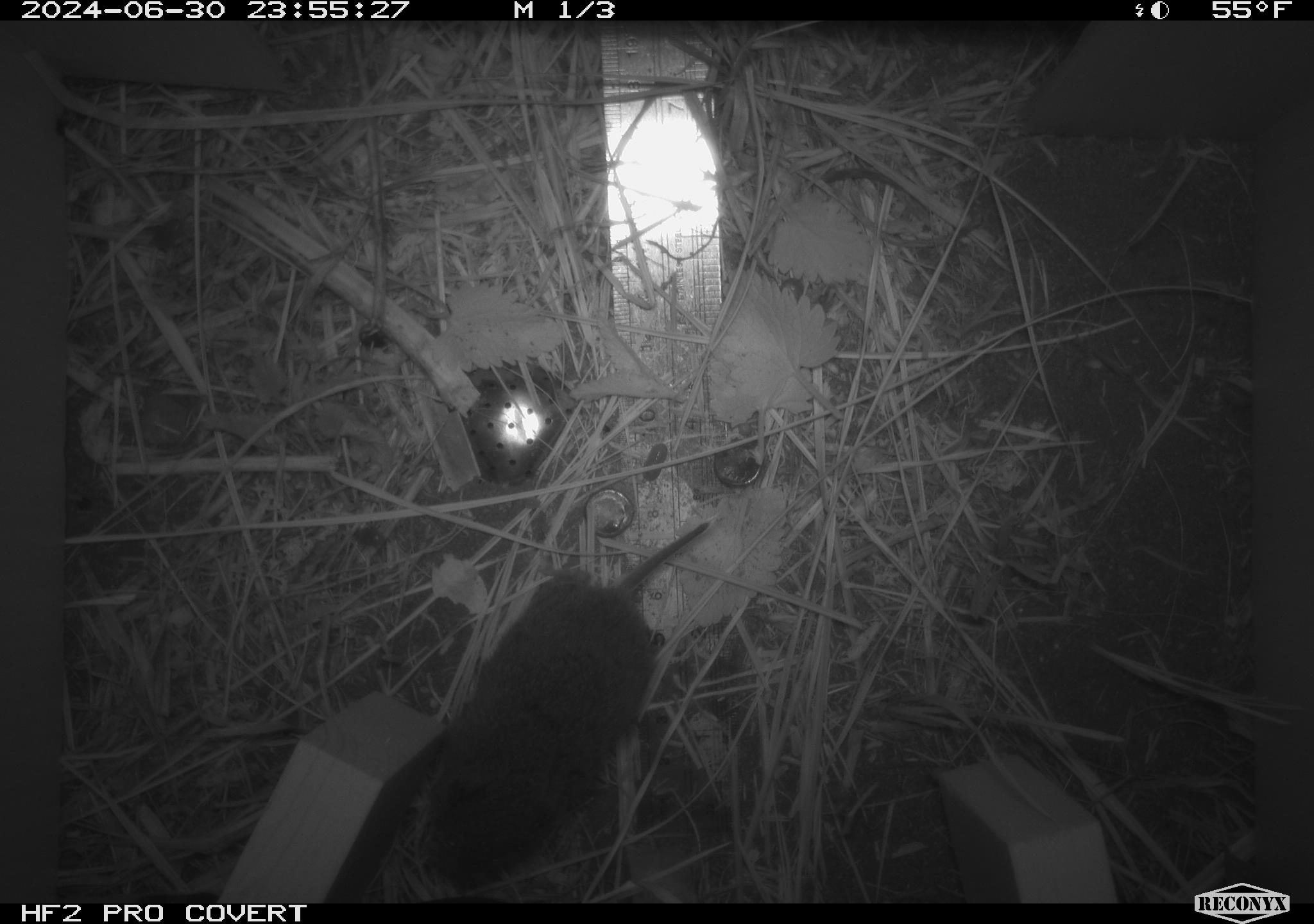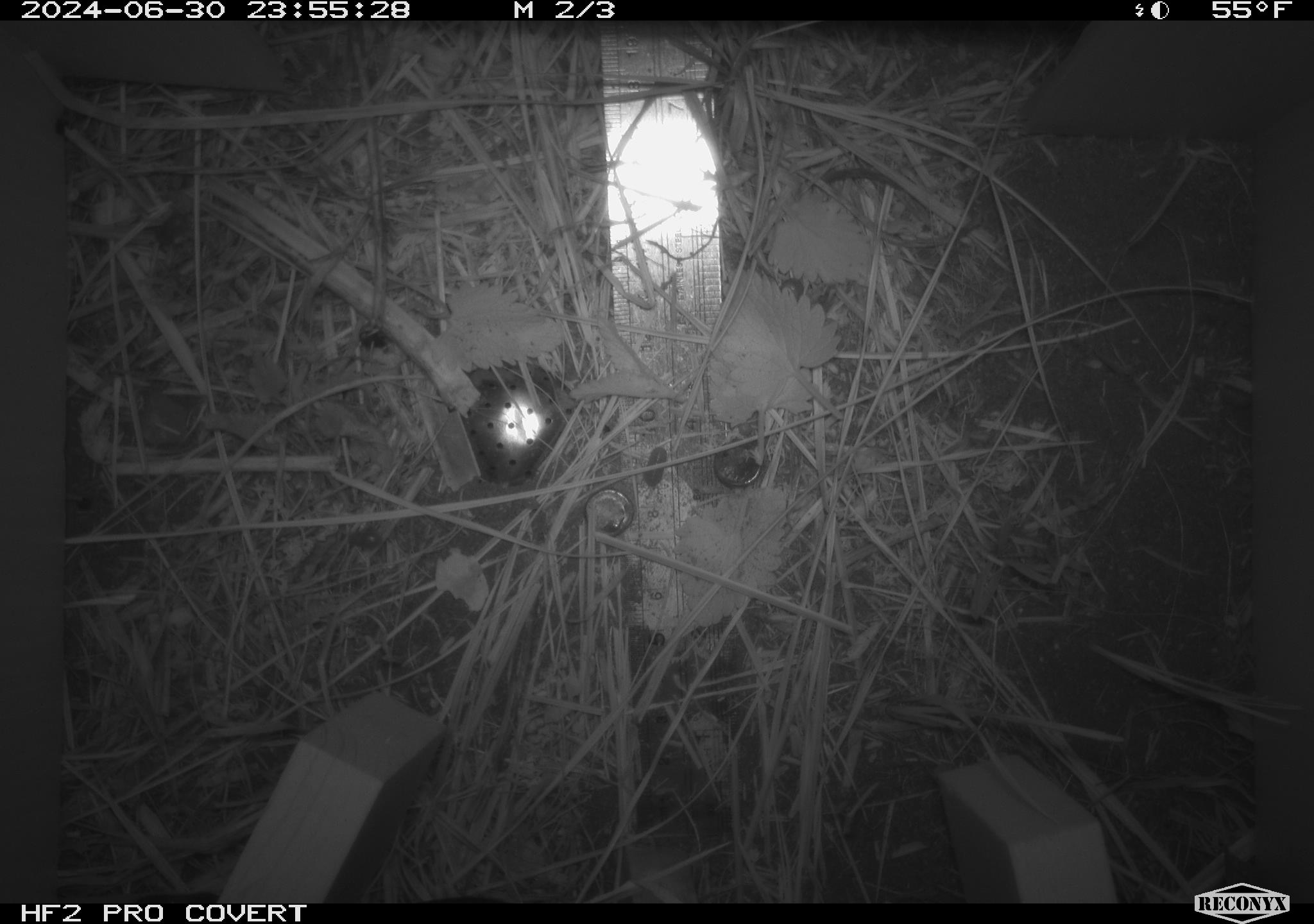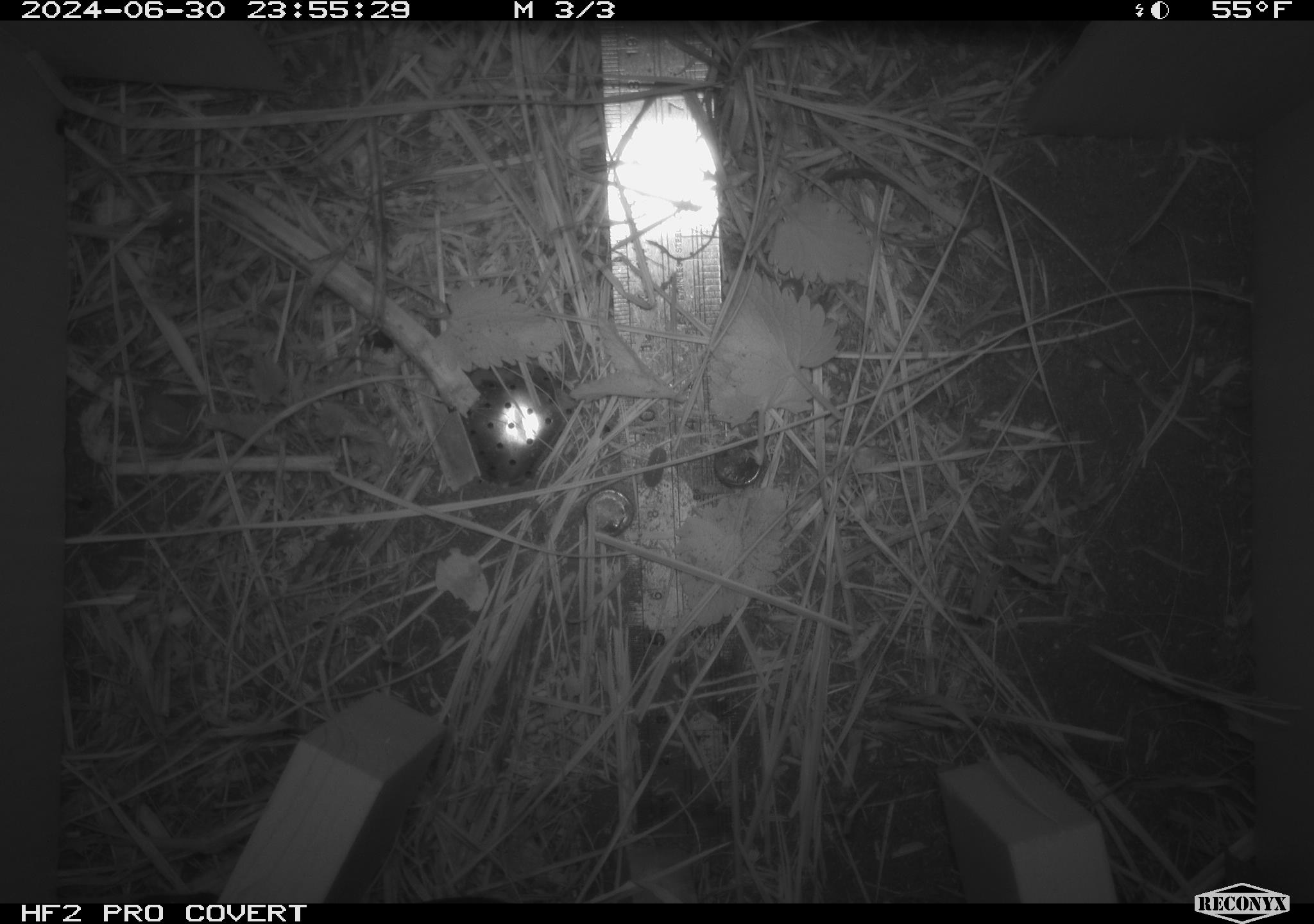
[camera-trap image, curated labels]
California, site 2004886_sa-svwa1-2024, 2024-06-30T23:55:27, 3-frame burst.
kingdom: Animalia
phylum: Chordata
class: Mammalia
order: Rodentia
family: Cricetidae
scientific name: Arvicolinae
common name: voles, lemmings, and muskrats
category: arvicolinae subfamily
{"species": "arvicolinae subfamily (voles, lemmings, and muskrats) (Arvicolinae)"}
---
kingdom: Animalia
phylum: Arthropoda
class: Malacostraca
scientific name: Malacostraca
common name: amphipods, crabs, isopods, krill, lobsters and shrimps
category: malacostracan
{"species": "malacostracan (amphipods, crabs, isopods, krill, lobsters and shrimps) (Malacostraca)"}